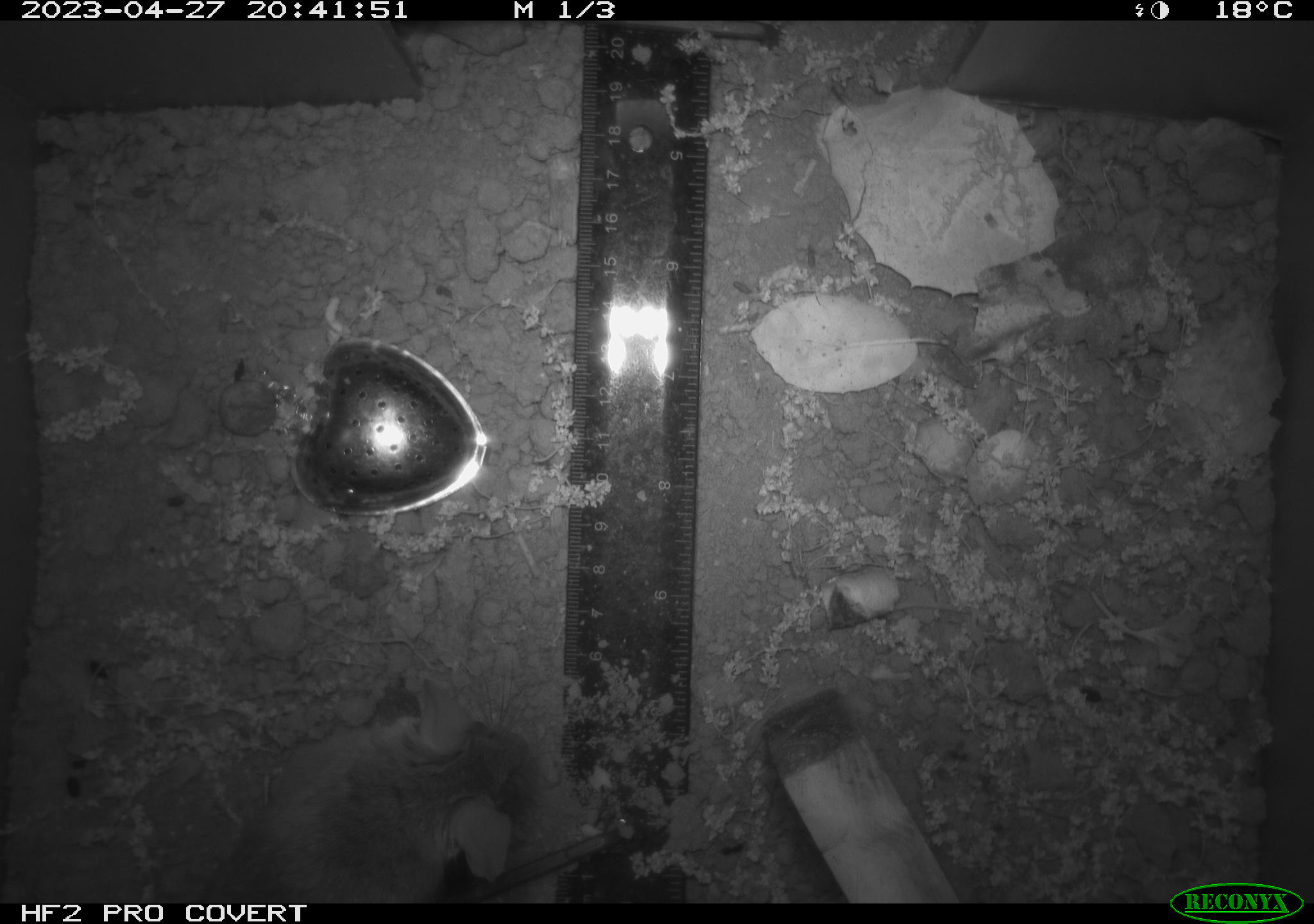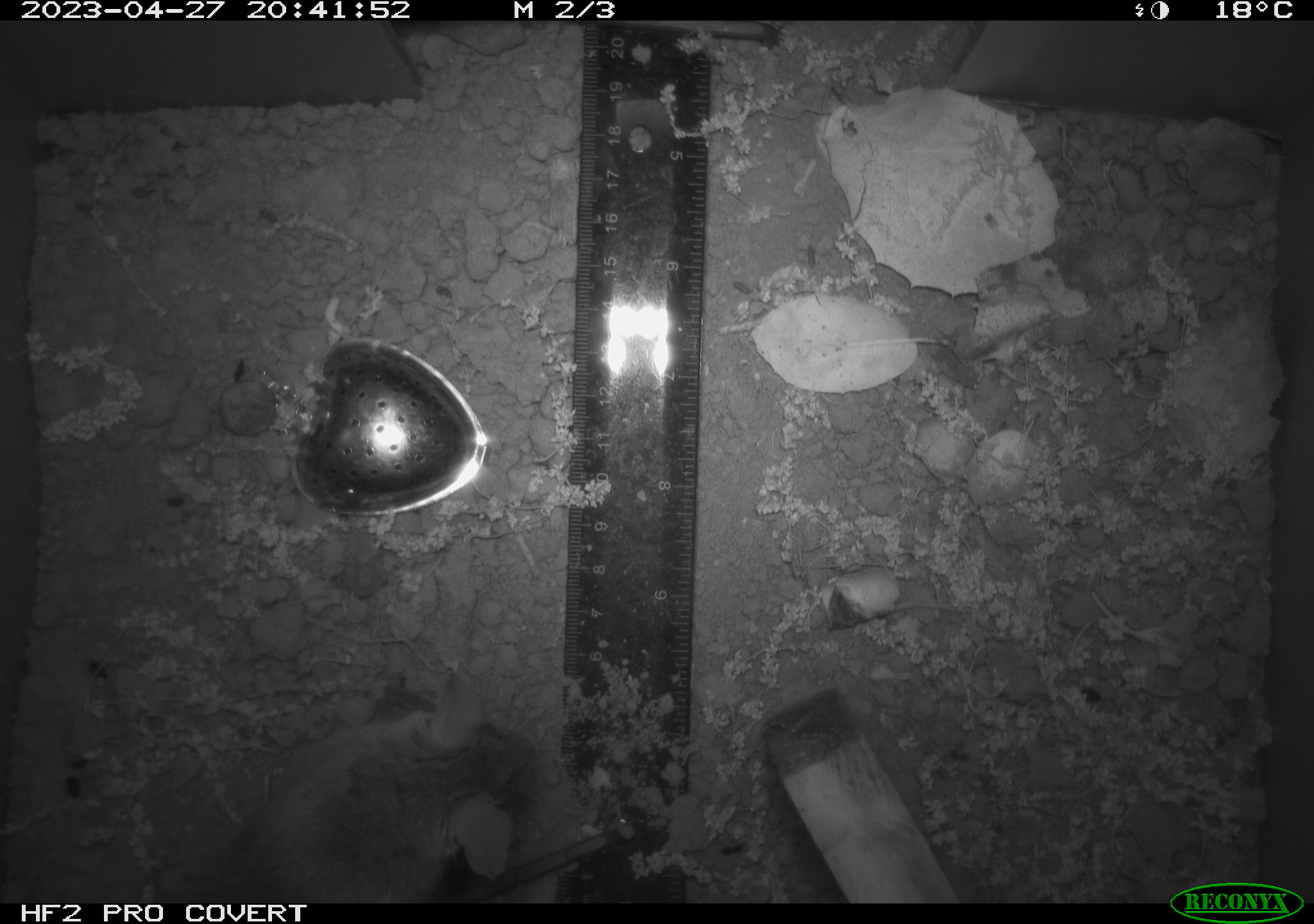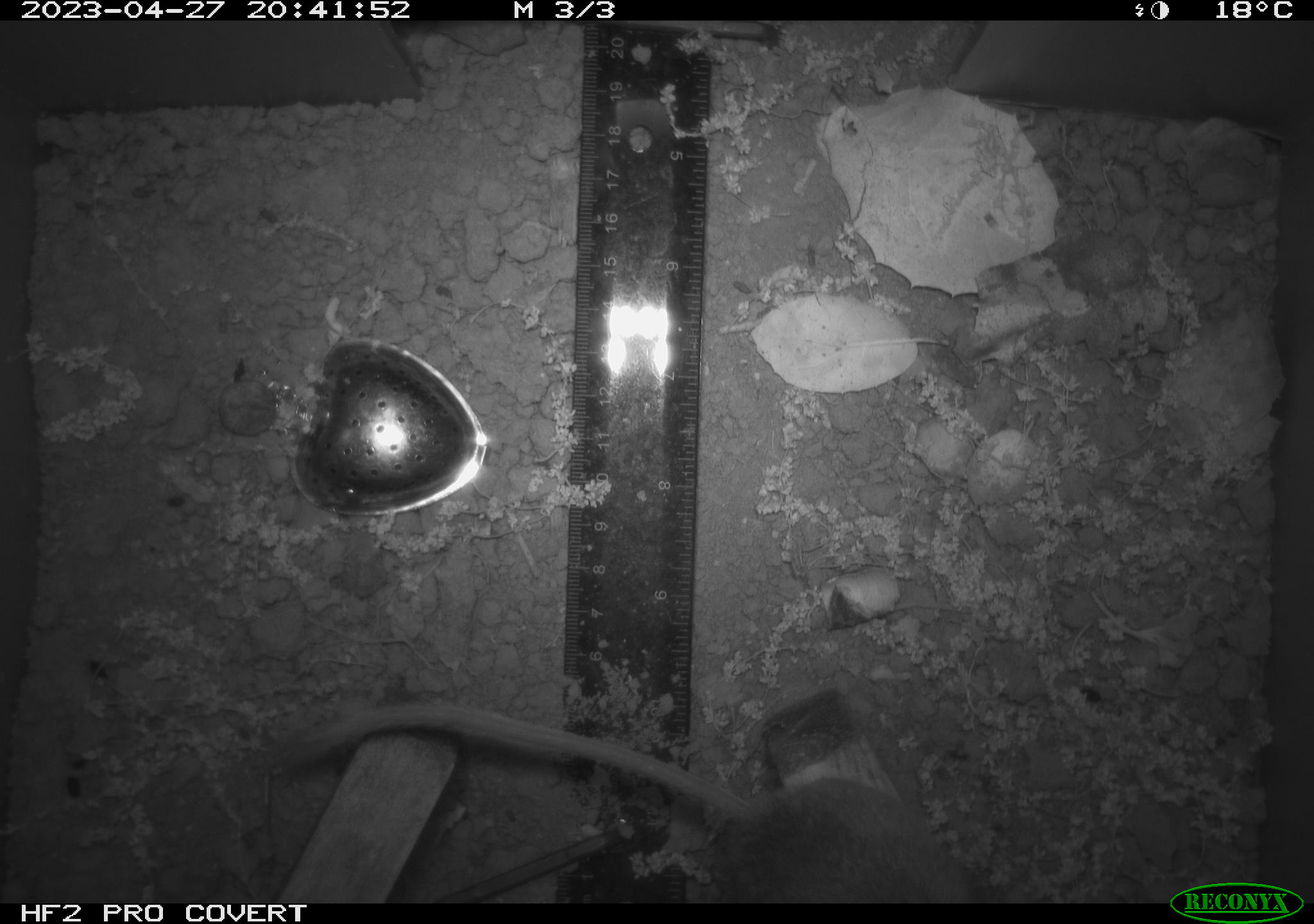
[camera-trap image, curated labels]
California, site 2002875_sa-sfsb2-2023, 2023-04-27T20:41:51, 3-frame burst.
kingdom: Animalia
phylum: Chordata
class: Mammalia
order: Rodentia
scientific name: Rodentia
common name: mouse species